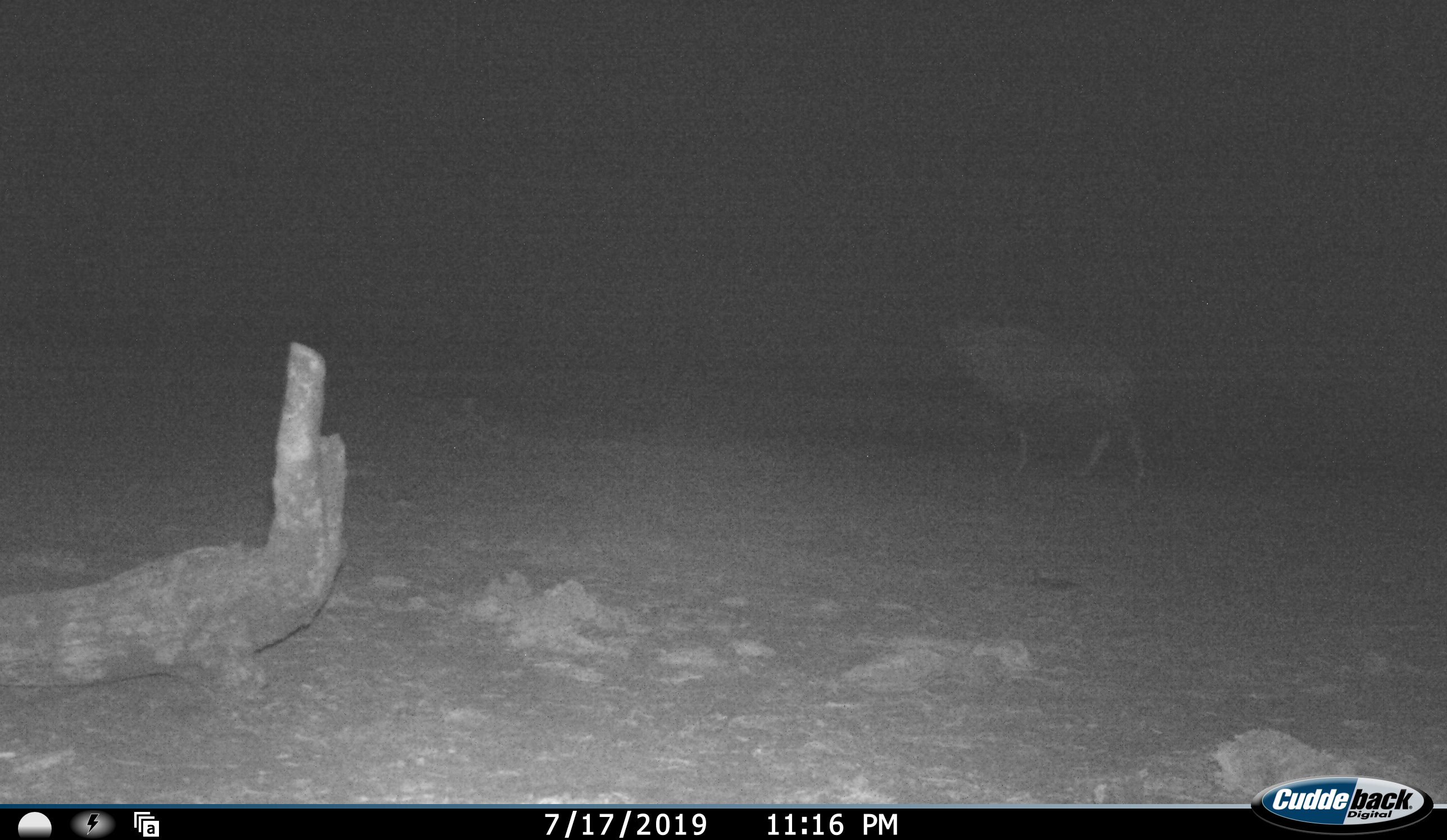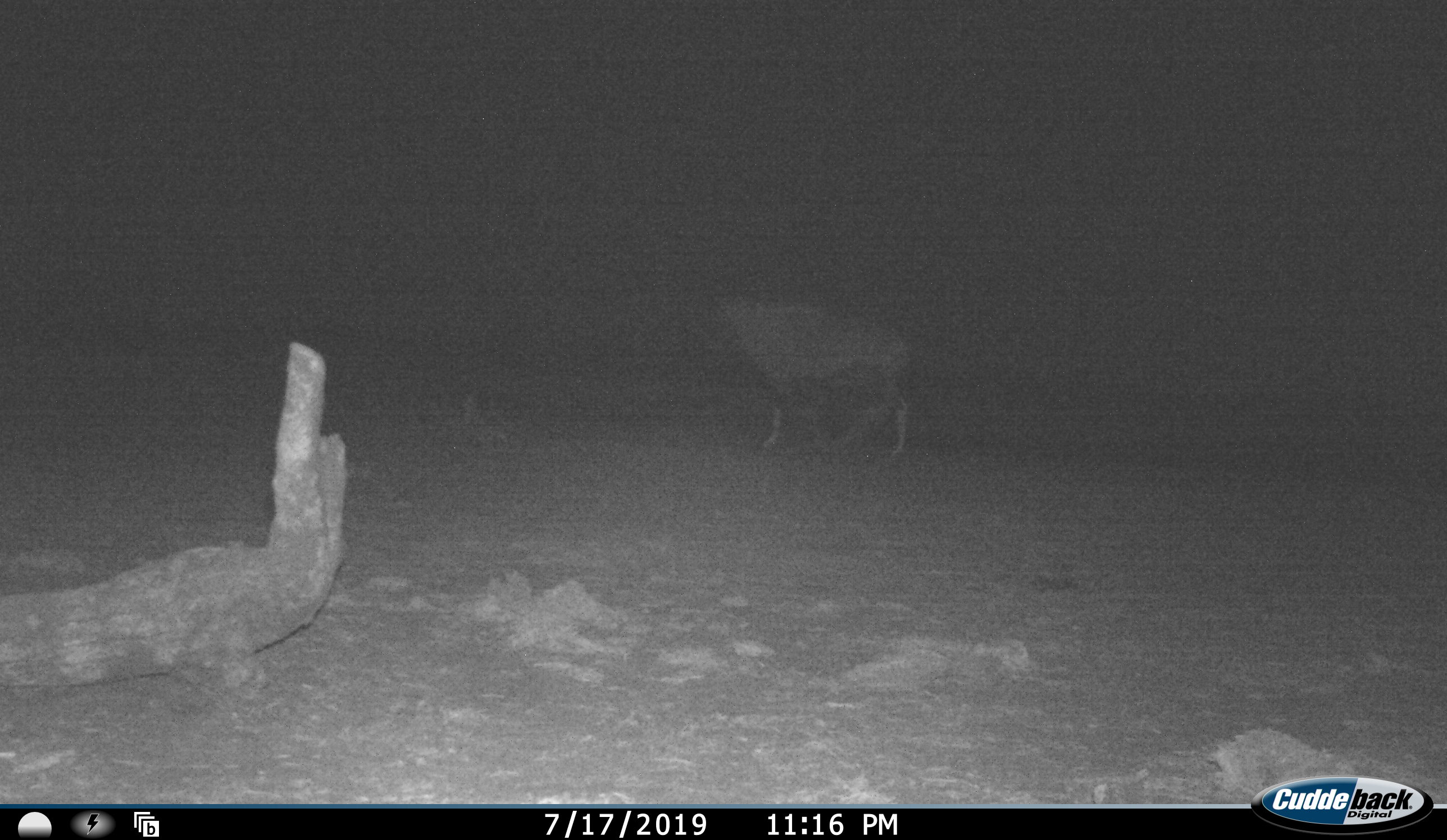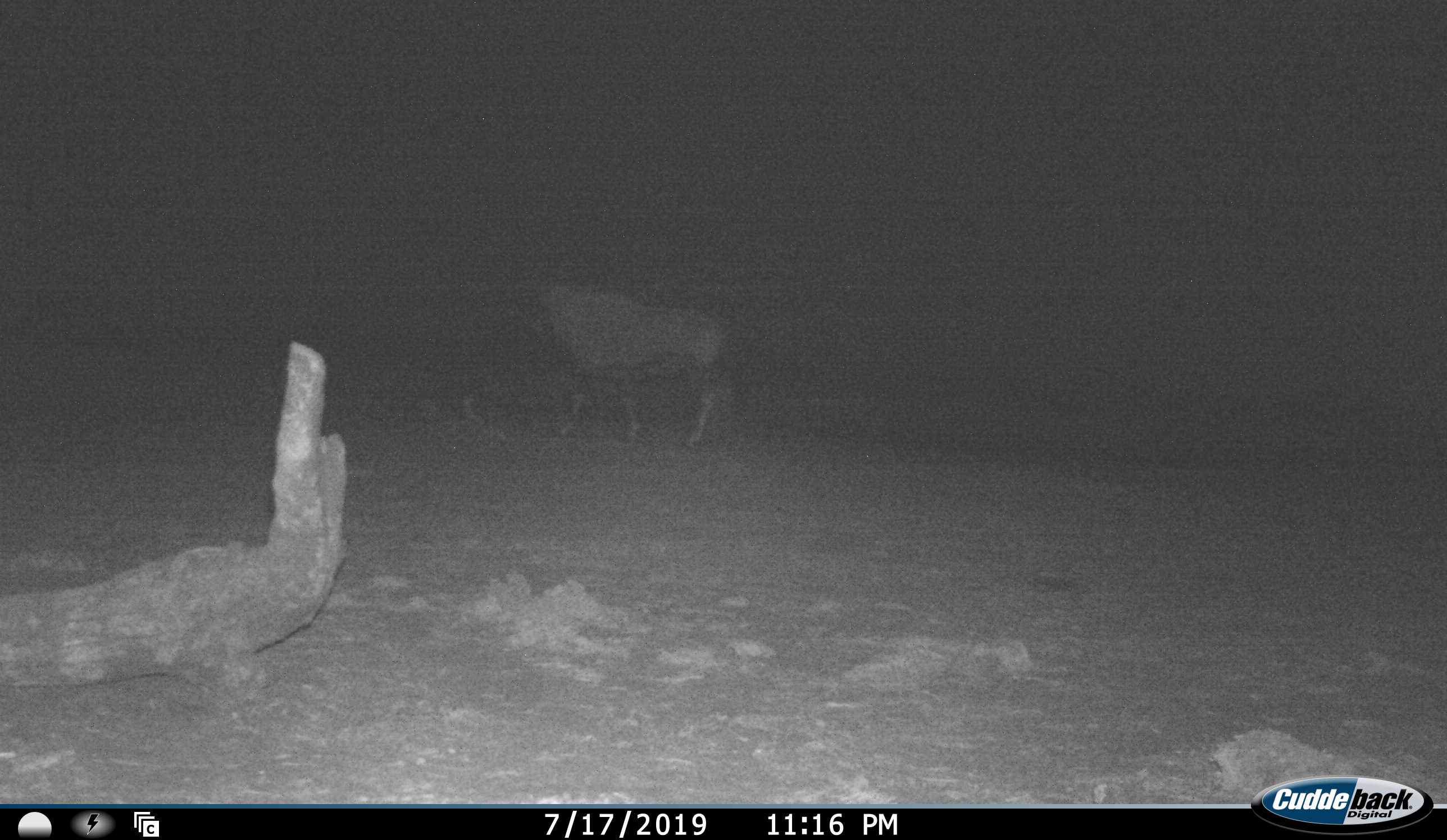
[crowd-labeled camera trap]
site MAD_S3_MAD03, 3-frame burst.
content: unidentified animal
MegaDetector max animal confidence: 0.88